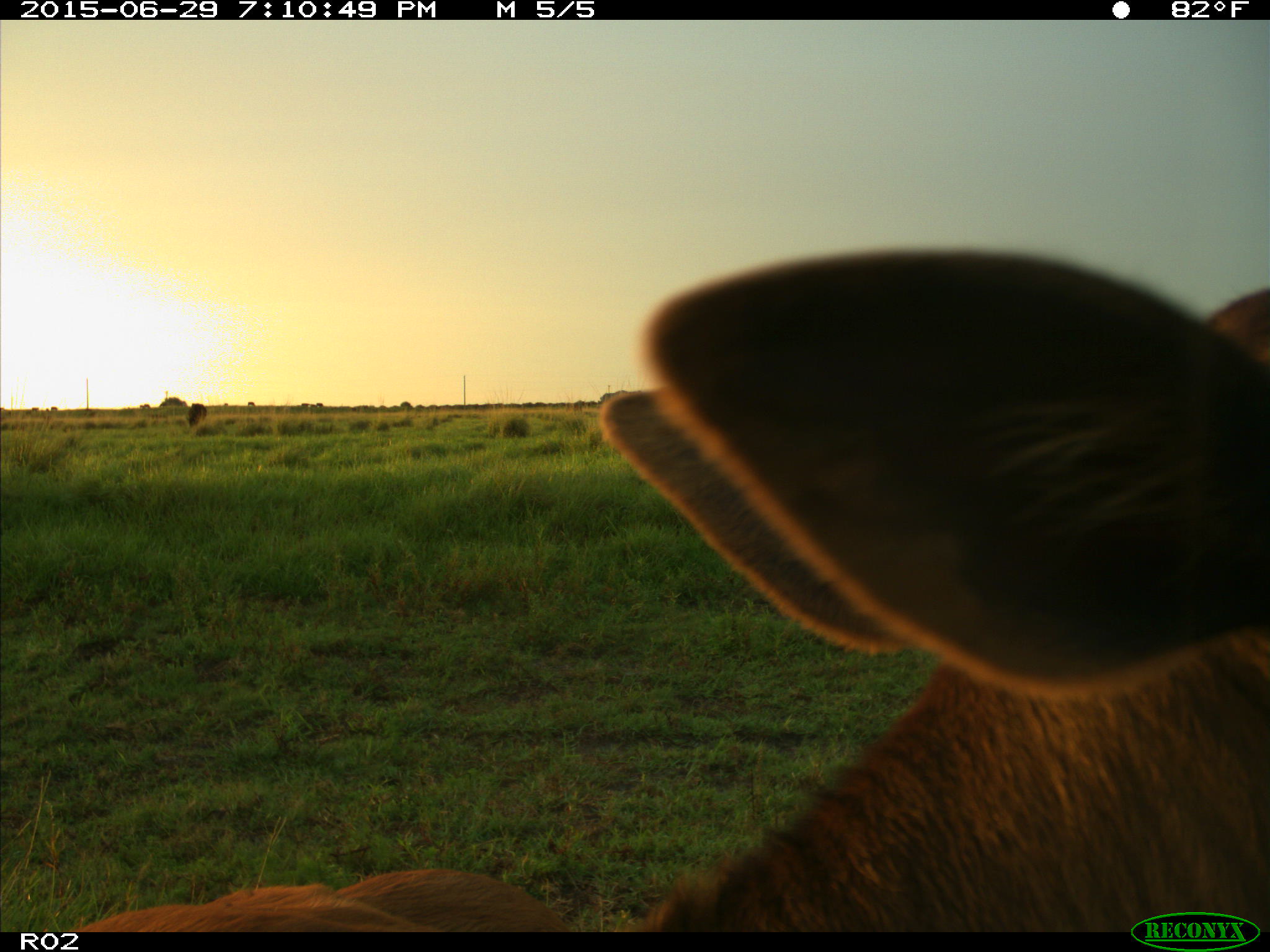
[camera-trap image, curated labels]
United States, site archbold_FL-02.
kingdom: Animalia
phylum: Chordata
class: Mammalia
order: Artiodactyla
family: Bovidae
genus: Bos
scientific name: Bos taurus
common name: domestic cow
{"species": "Bos taurus (domestic cow)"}